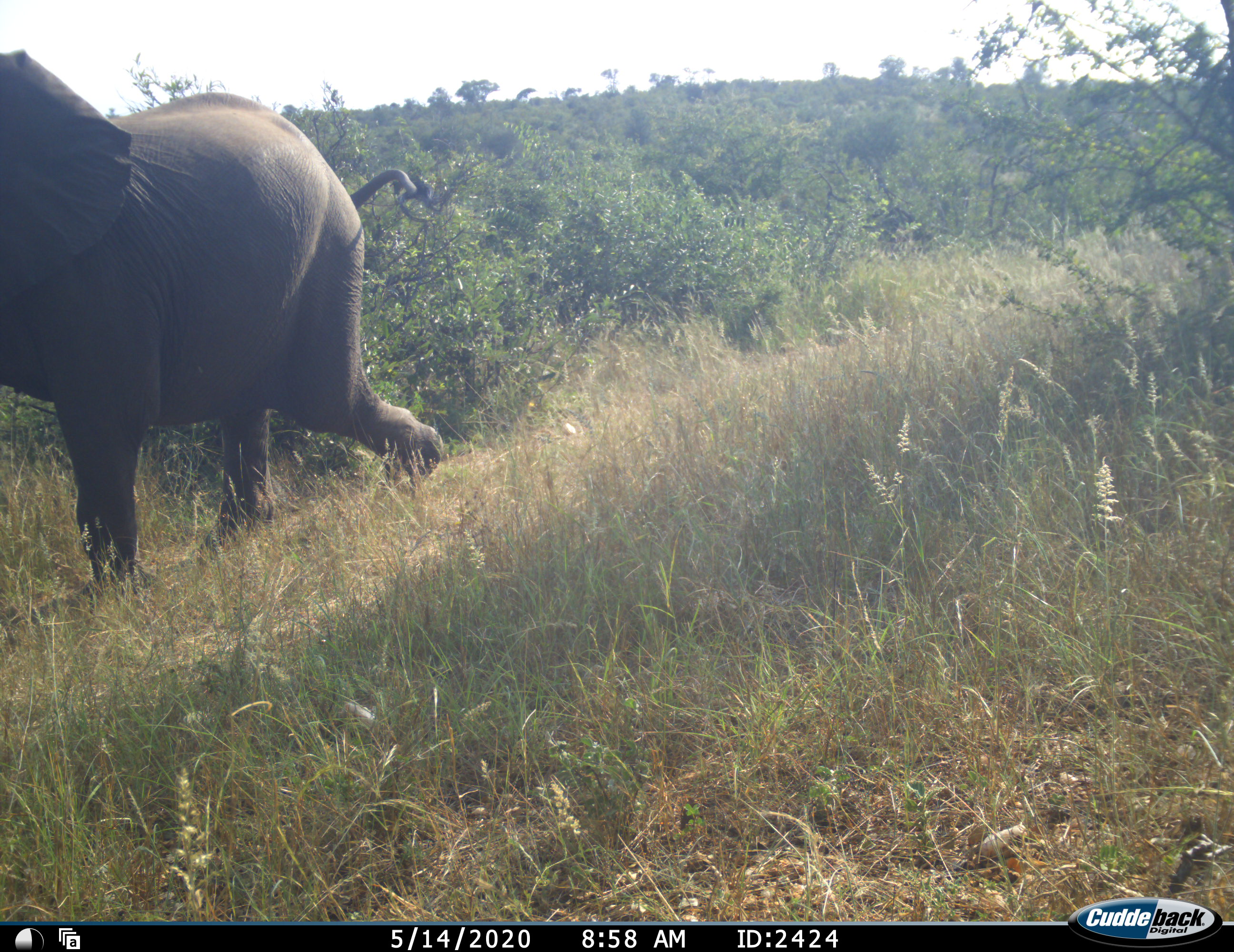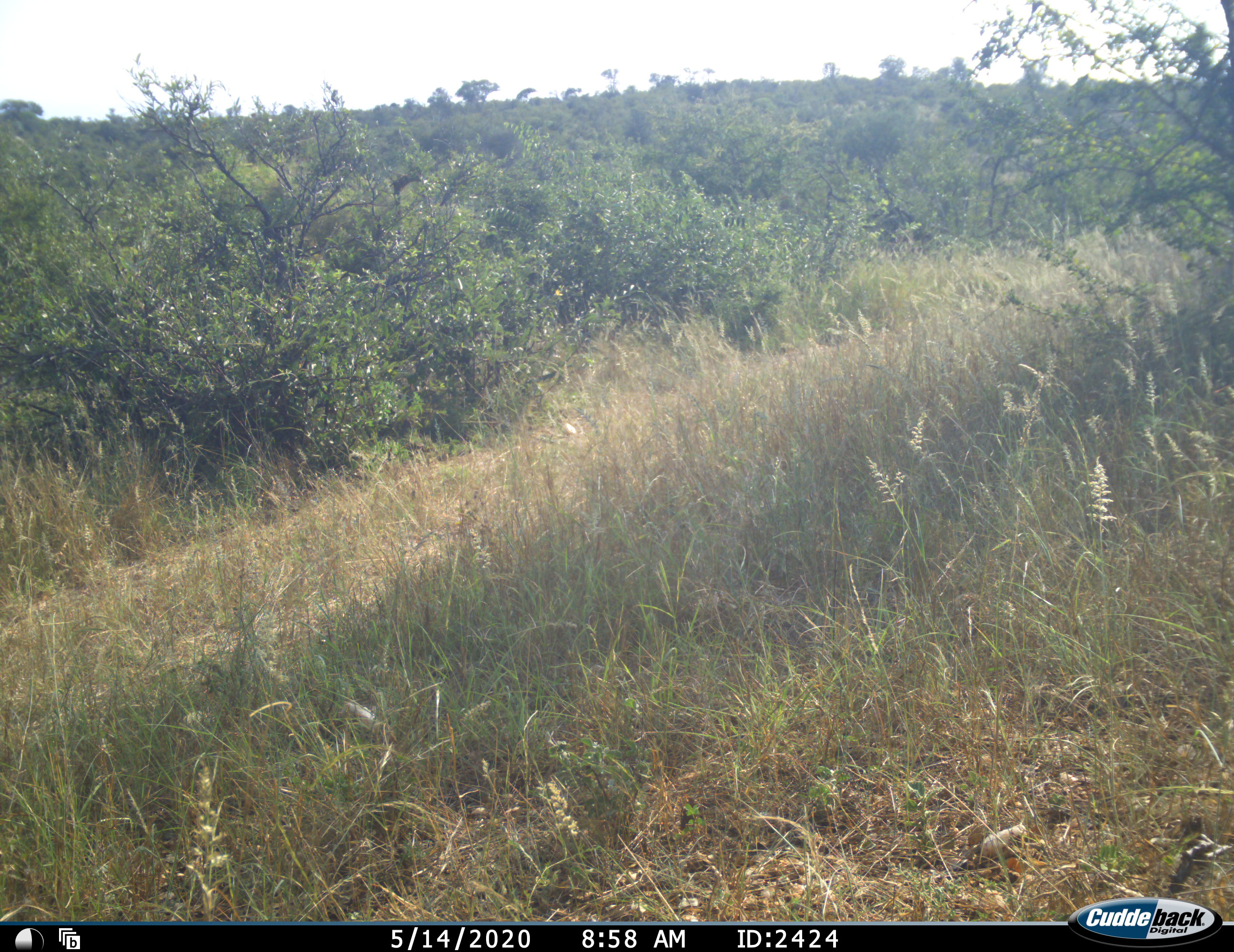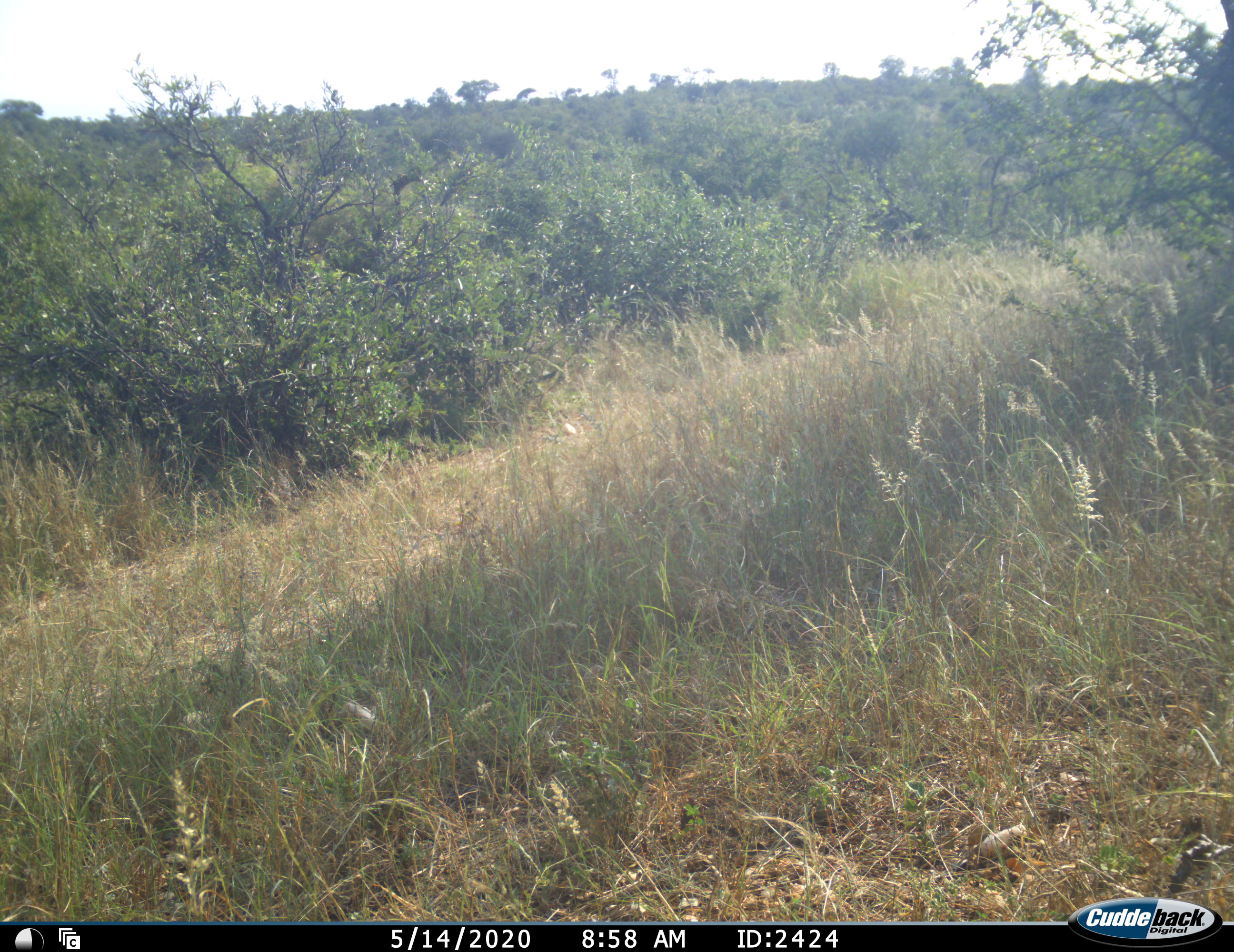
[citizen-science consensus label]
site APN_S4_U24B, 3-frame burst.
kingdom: Animalia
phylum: Chordata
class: Mammalia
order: Proboscidea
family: Elephantidae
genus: Loxodonta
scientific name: Loxodonta africana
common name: african bush elephant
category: elephant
Elephant (african bush elephant) (Loxodonta africana), count 1. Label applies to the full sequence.